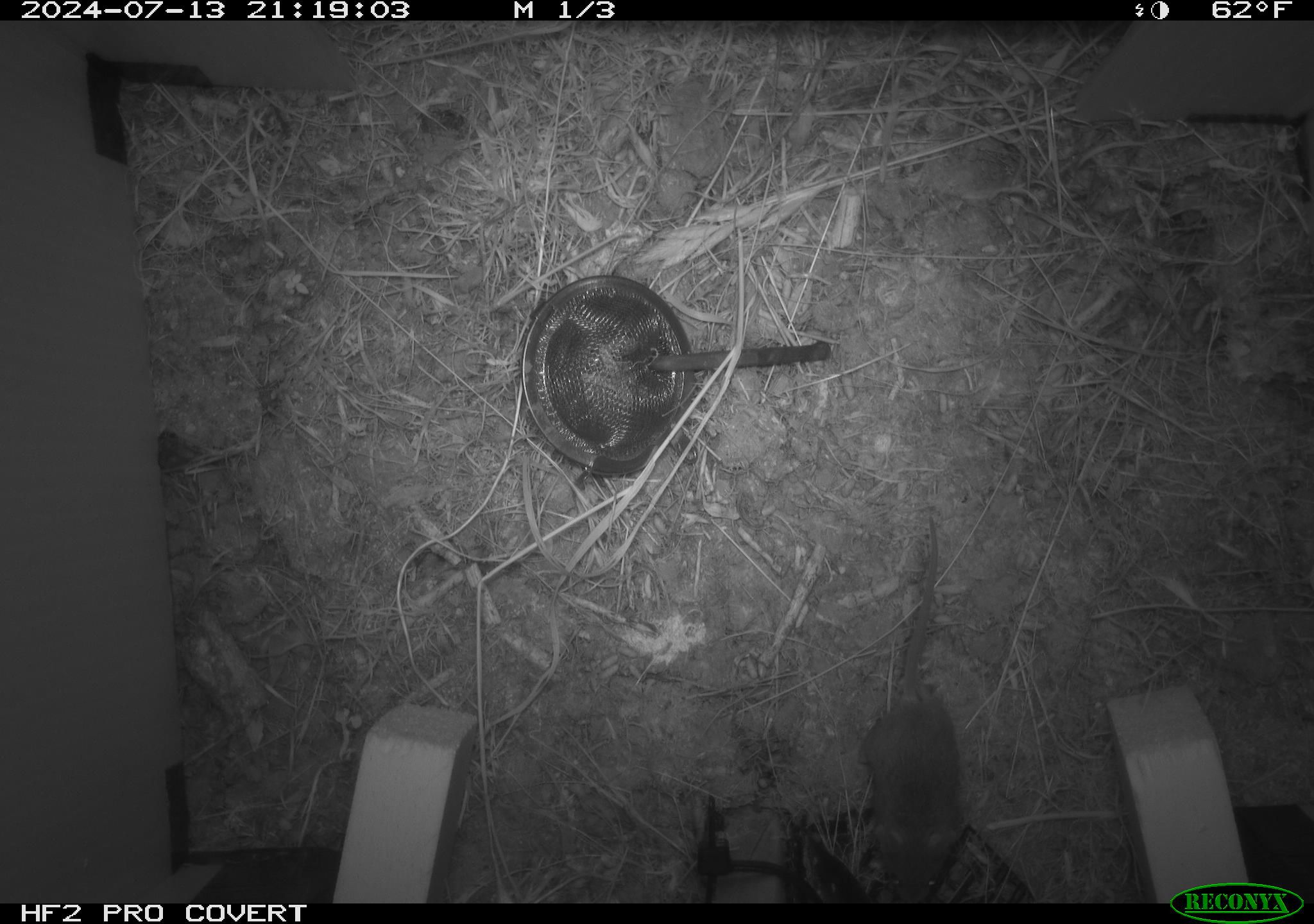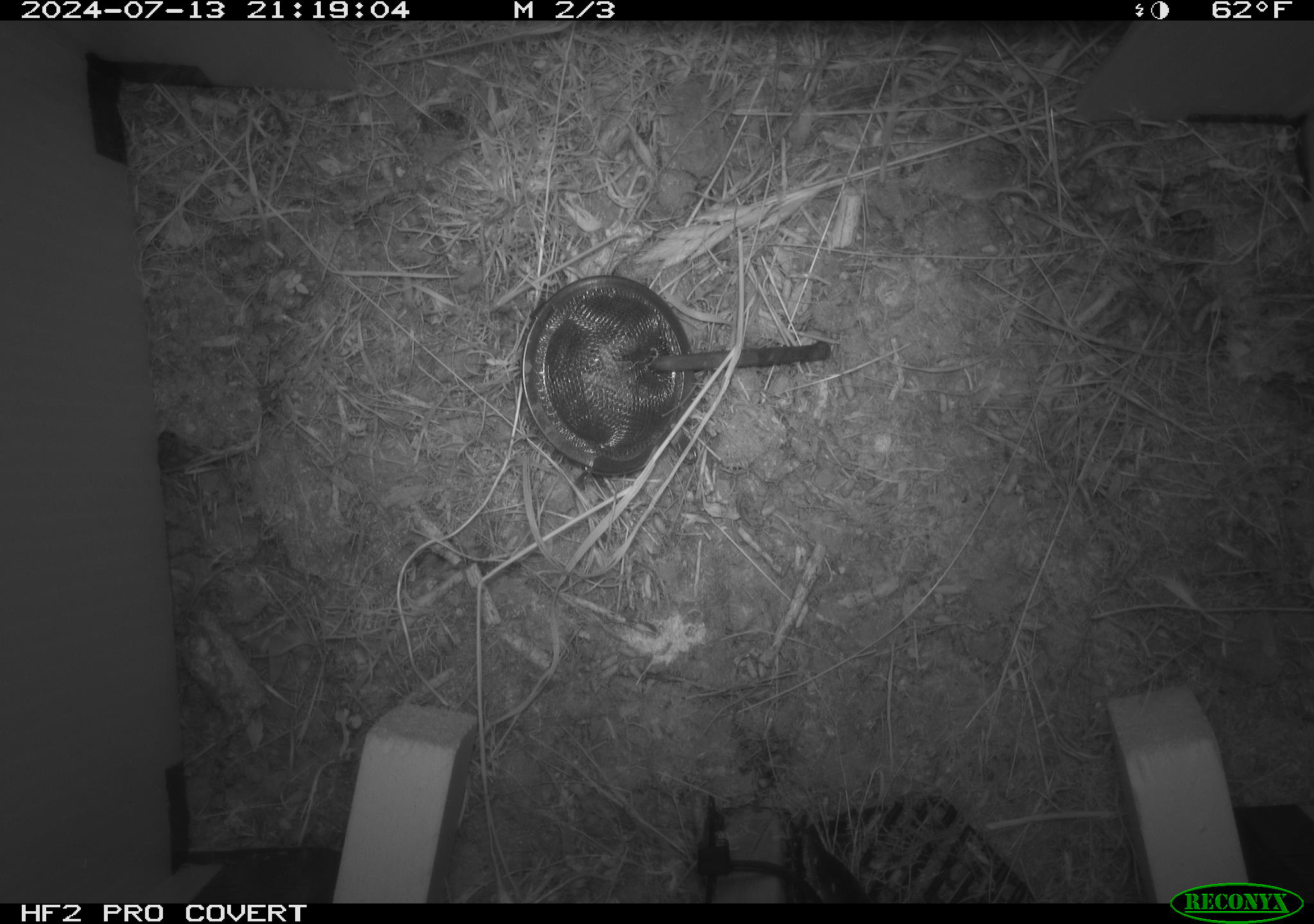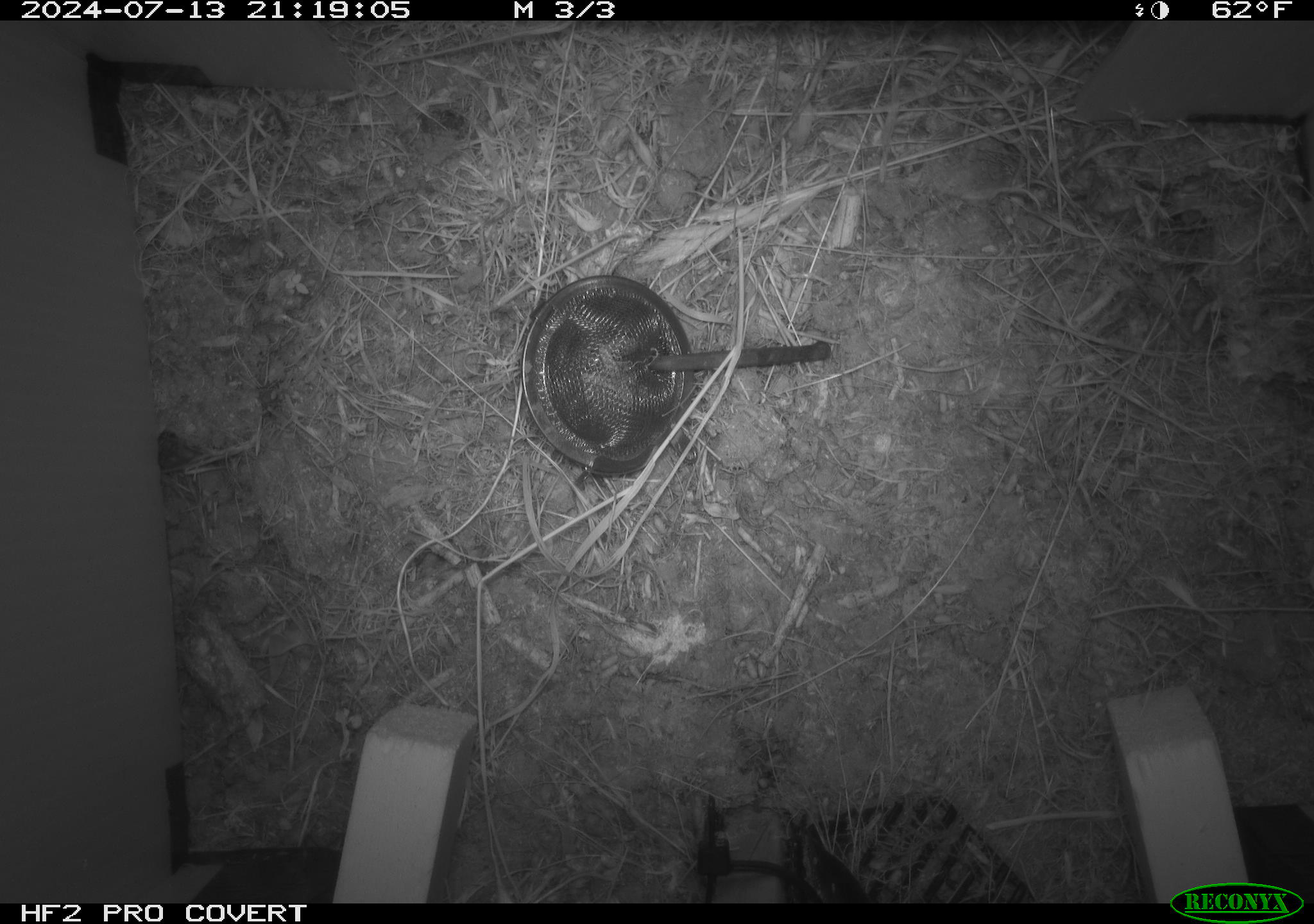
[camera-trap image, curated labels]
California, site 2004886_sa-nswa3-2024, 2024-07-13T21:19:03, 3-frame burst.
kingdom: Animalia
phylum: Chordata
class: Mammalia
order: Rodentia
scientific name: Rodentia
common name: rodent